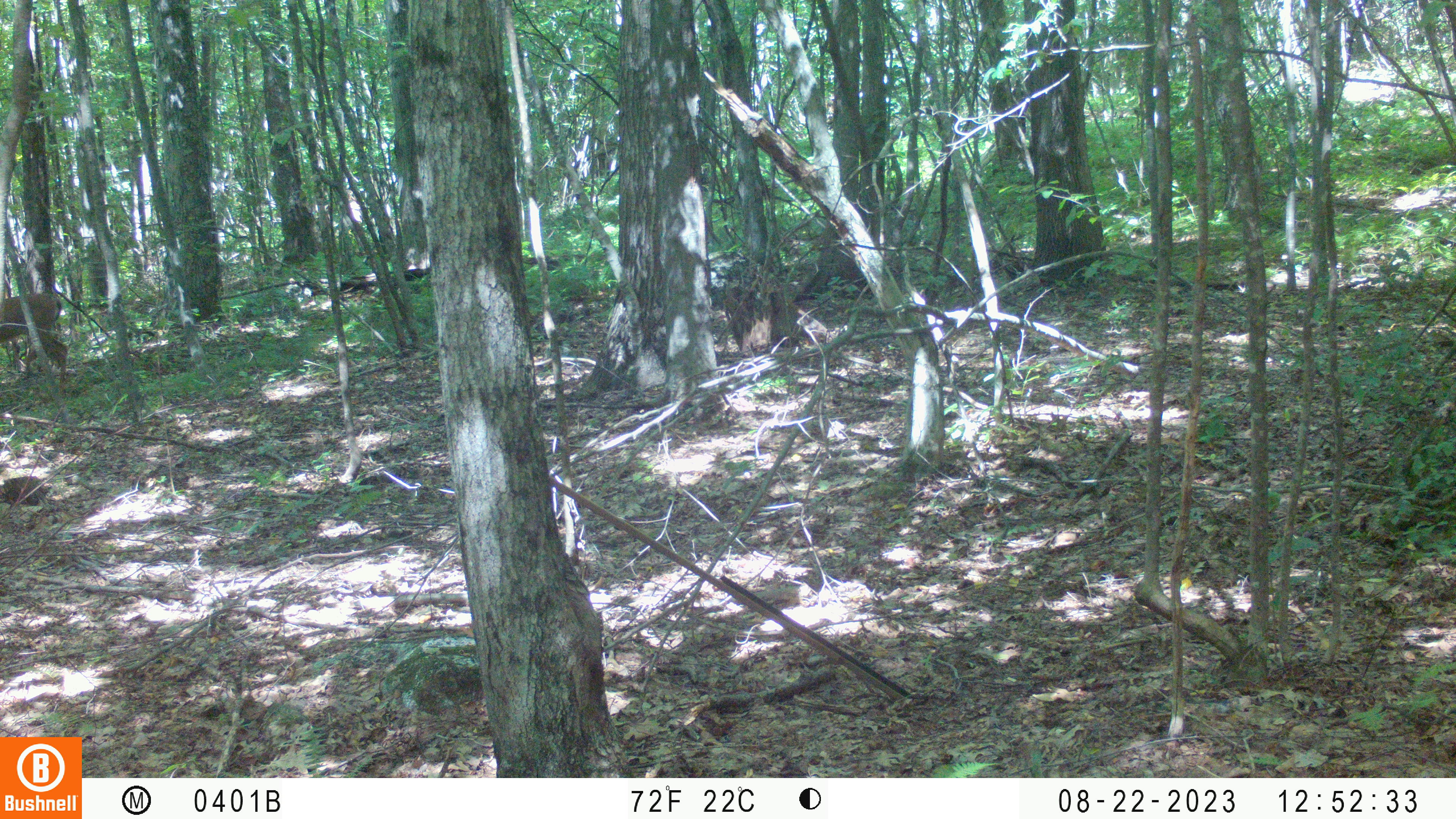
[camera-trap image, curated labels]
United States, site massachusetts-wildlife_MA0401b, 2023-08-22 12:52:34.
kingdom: Animalia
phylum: Chordata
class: Mammalia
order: Artiodactyla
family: Cervidae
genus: Odocoileus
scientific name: Odocoileus virginianus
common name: white-tailed deer